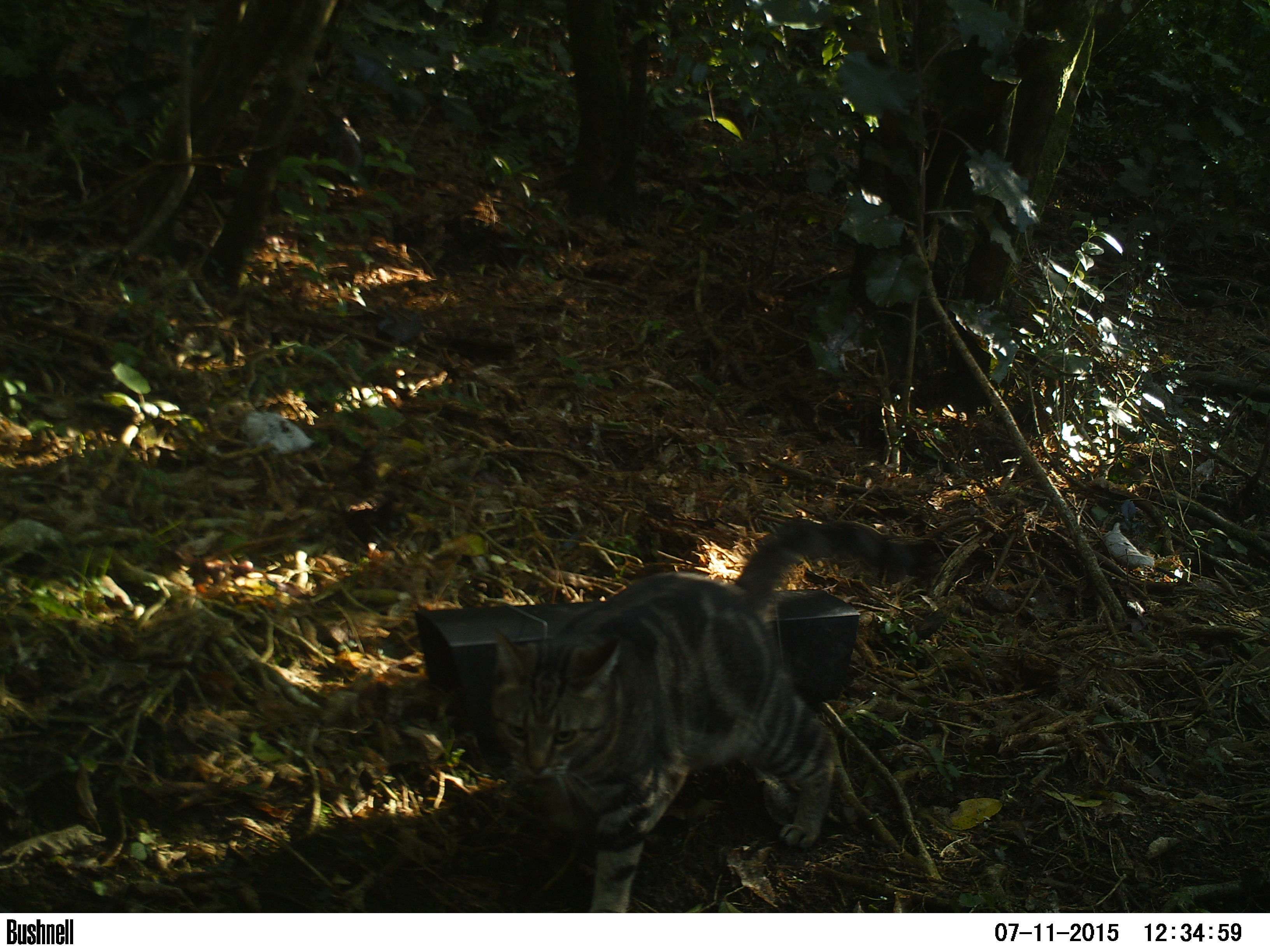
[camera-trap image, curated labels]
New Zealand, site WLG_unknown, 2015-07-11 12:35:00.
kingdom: Animalia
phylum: Chordata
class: Mammalia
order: Carnivora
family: Felidae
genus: Felis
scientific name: Felis catus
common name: domestic cat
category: cat